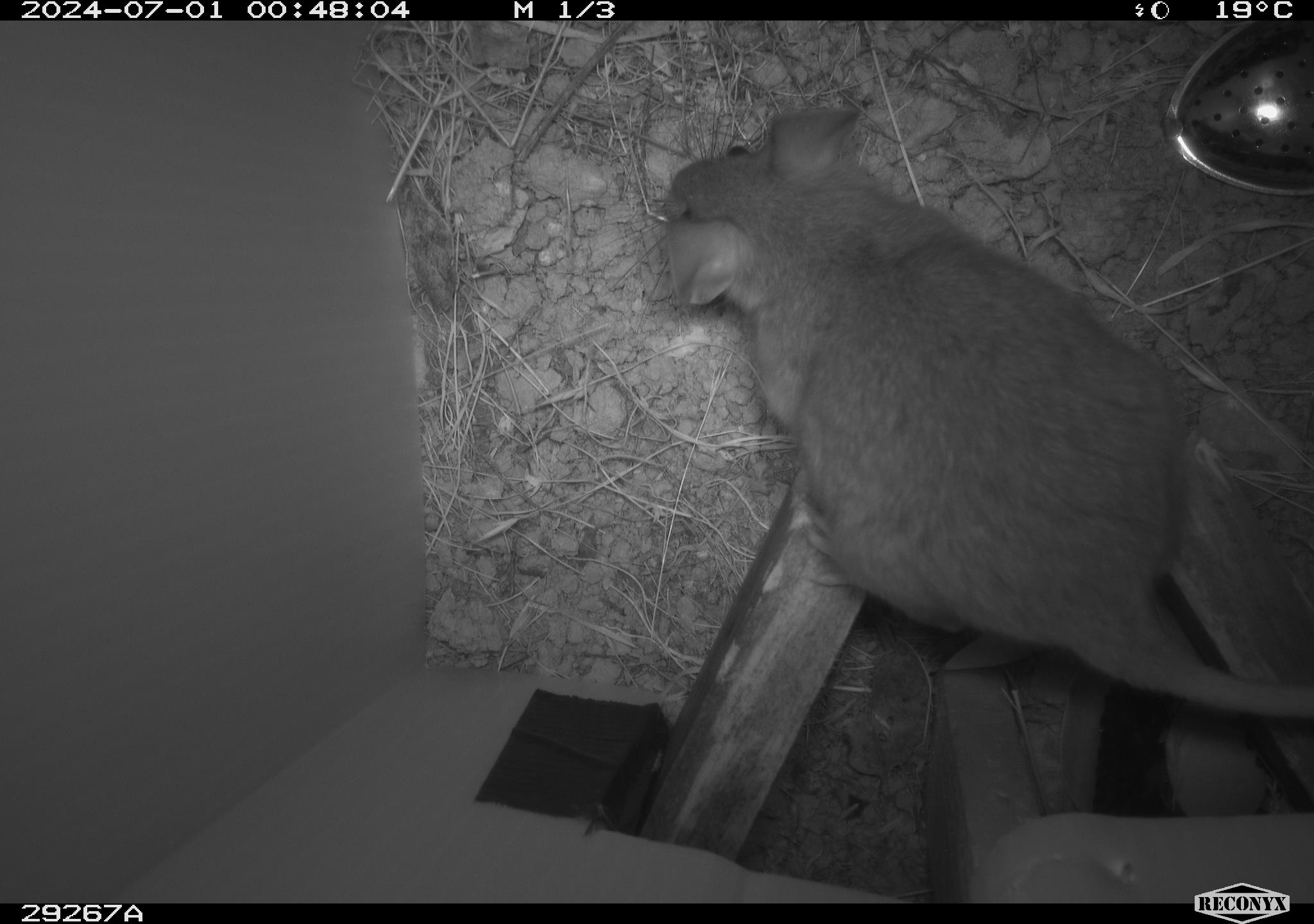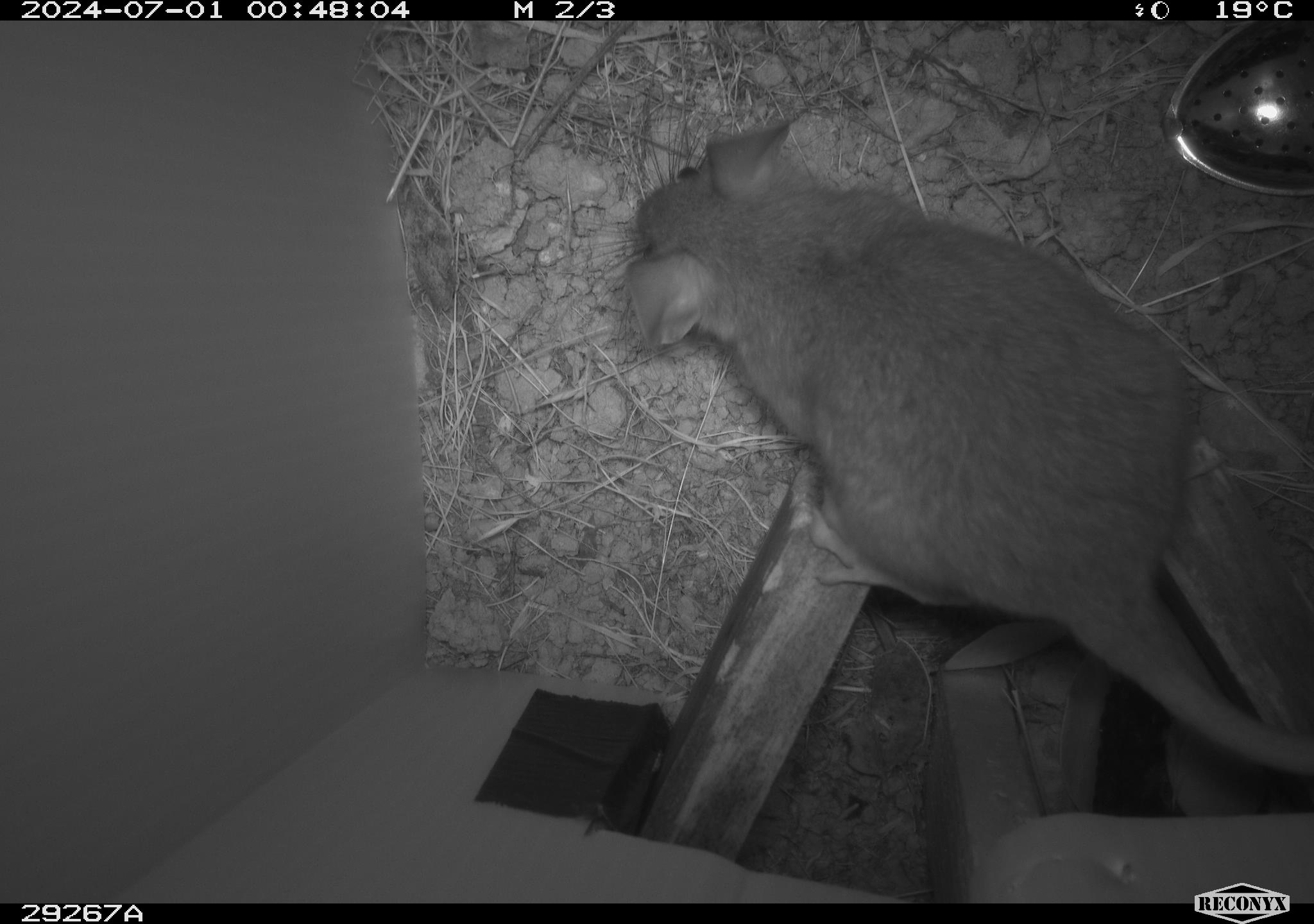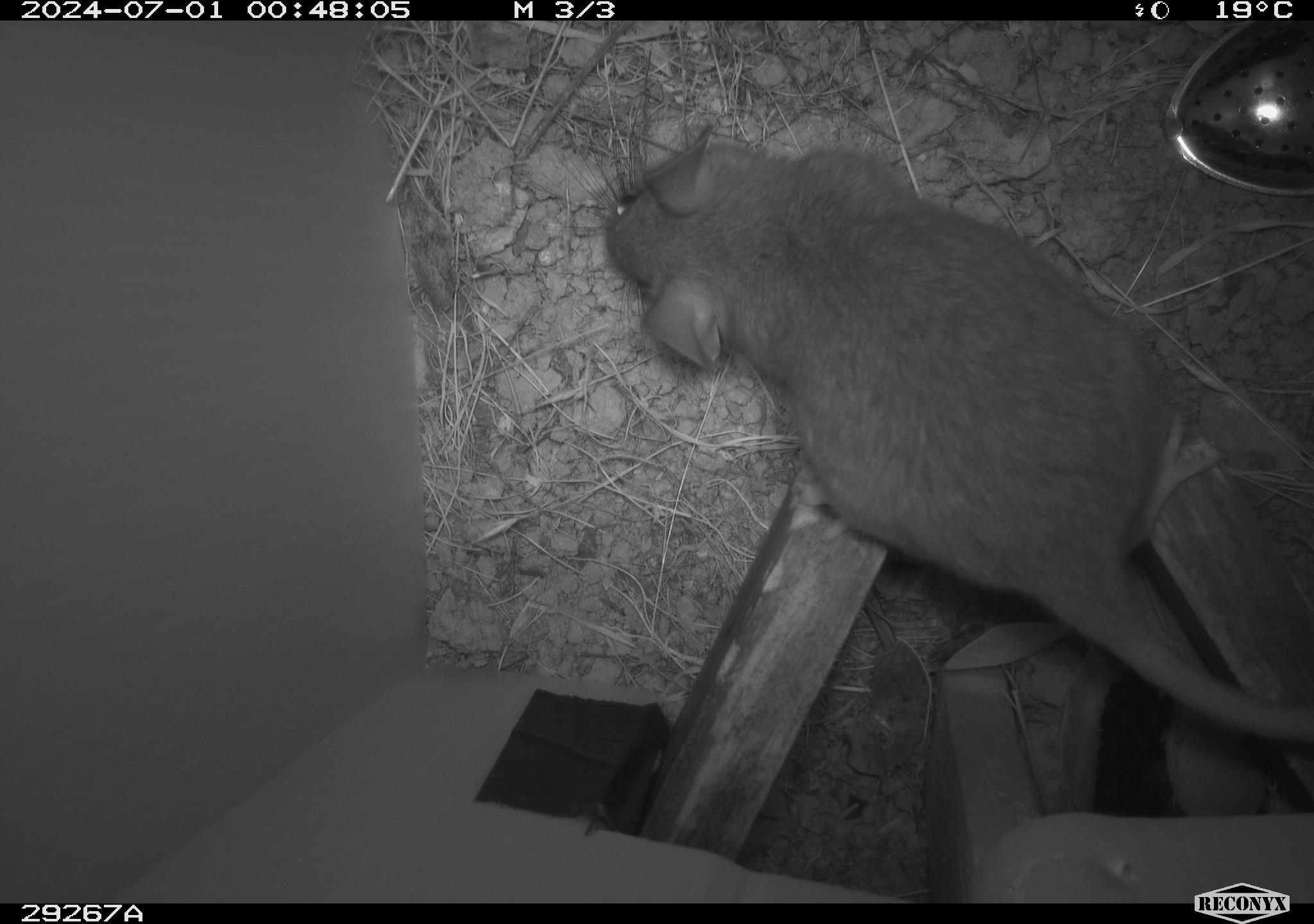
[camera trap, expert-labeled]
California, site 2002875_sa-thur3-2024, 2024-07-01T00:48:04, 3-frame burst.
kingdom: Animalia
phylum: Chordata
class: Mammalia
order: Rodentia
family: Cricetidae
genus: Neotoma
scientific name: Neotoma fuscipes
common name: dusky-footed woodrat